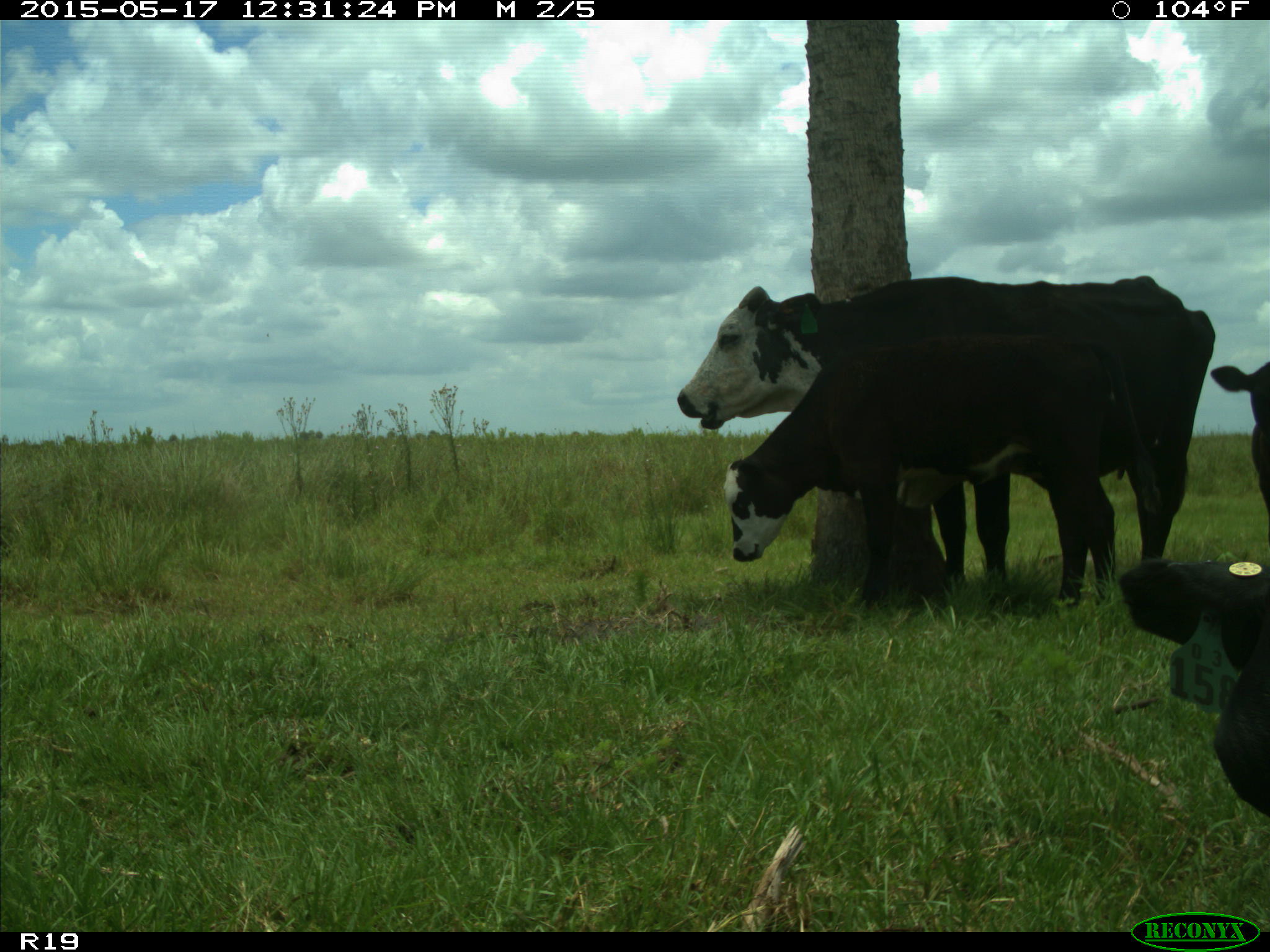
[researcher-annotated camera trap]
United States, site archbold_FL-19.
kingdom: Animalia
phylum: Chordata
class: Mammalia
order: Artiodactyla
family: Bovidae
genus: Bos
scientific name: Bos taurus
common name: domestic cow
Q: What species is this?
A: Bos taurus (domestic cow).